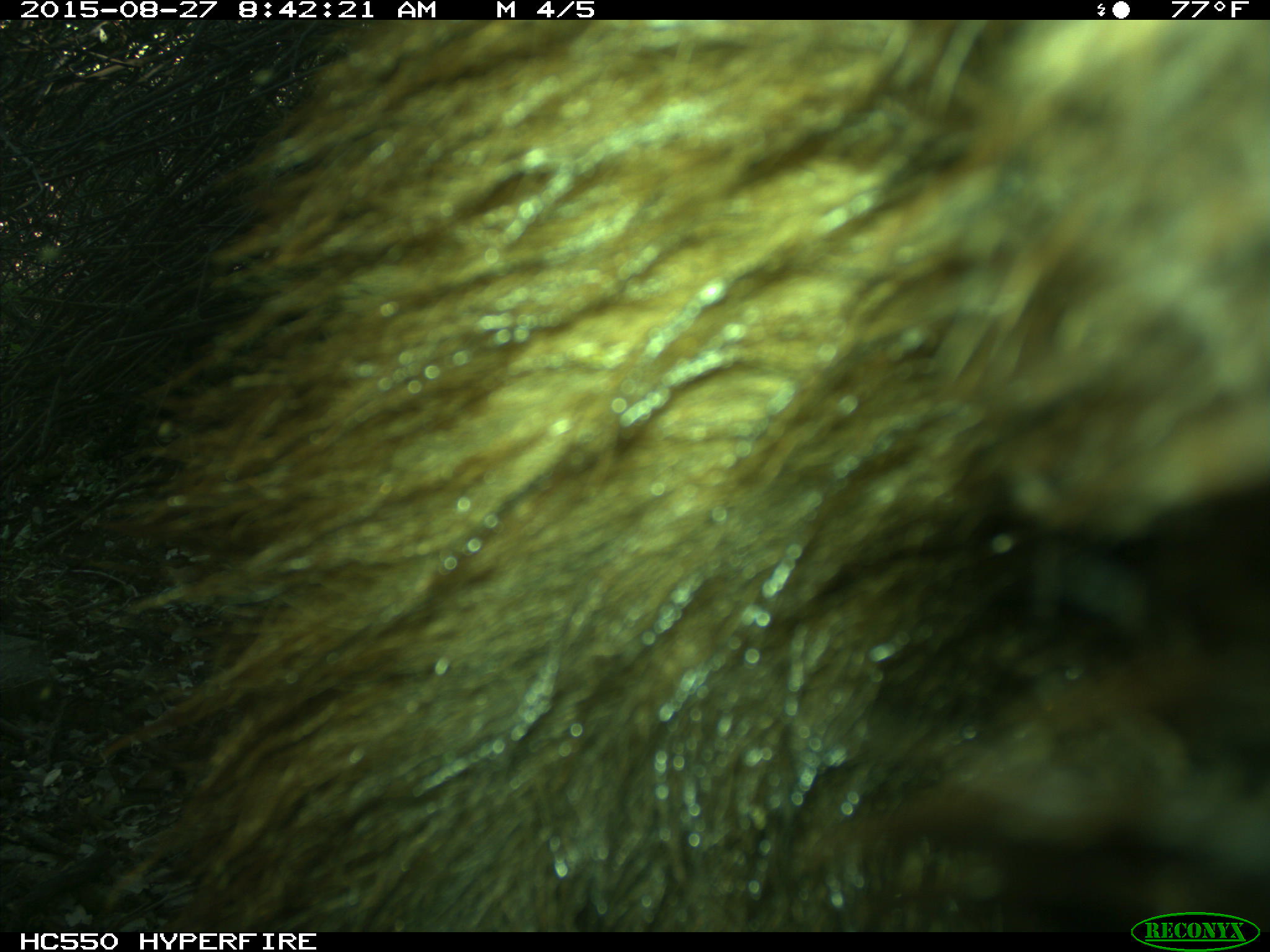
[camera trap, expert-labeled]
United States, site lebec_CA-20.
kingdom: Animalia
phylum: Chordata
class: Mammalia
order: Carnivora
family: Ursidae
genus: Ursus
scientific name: Ursus americanus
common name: american black bear